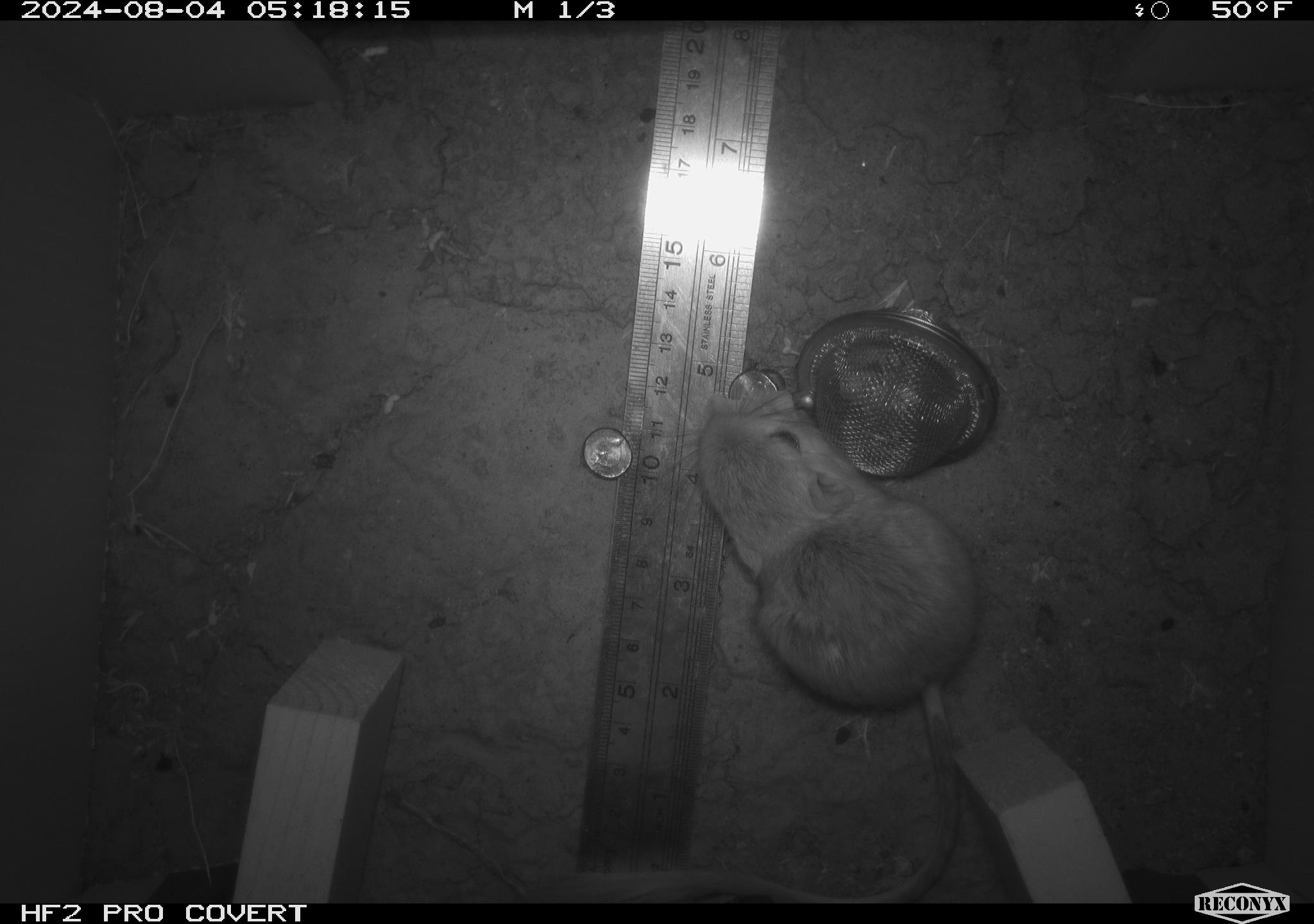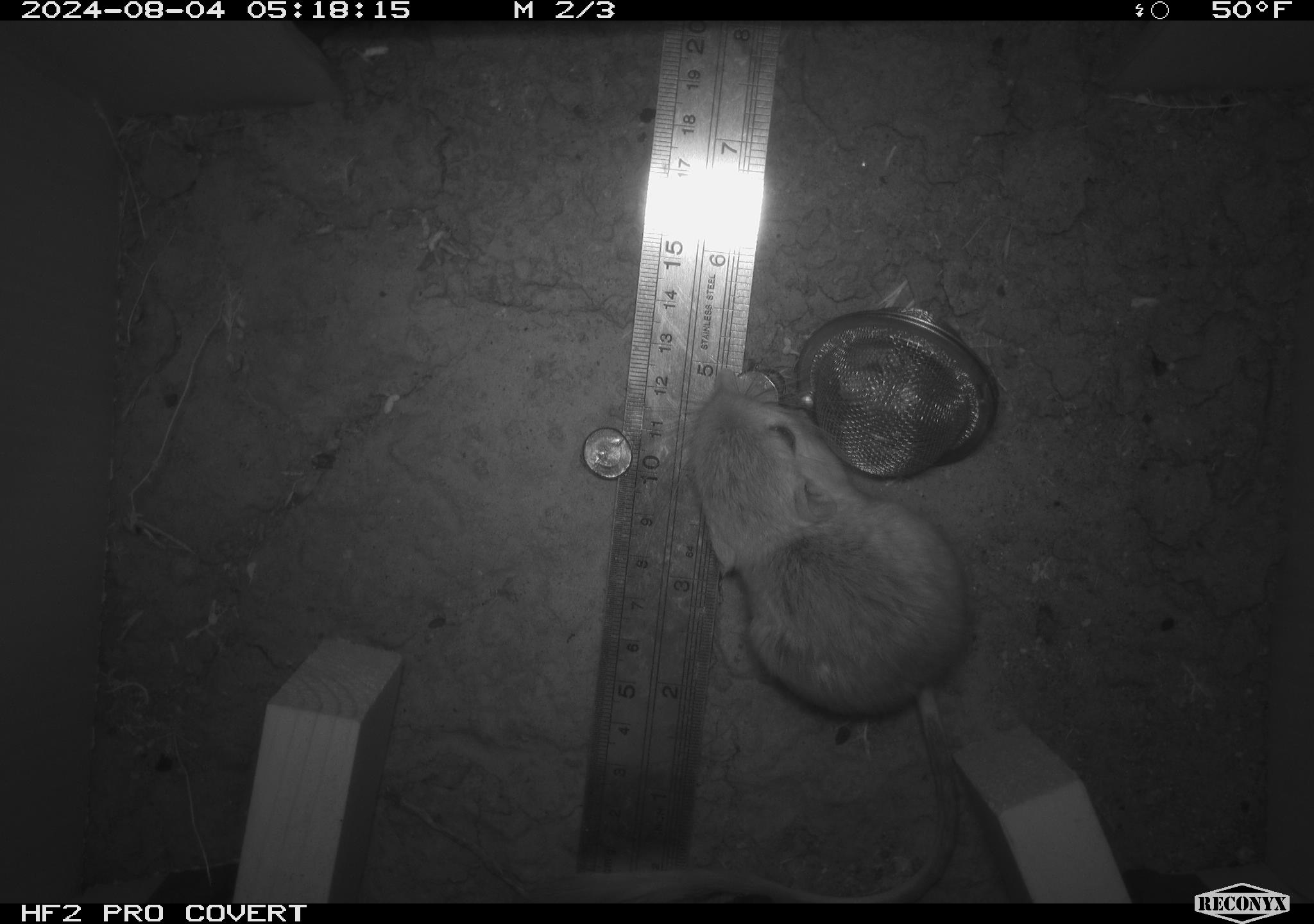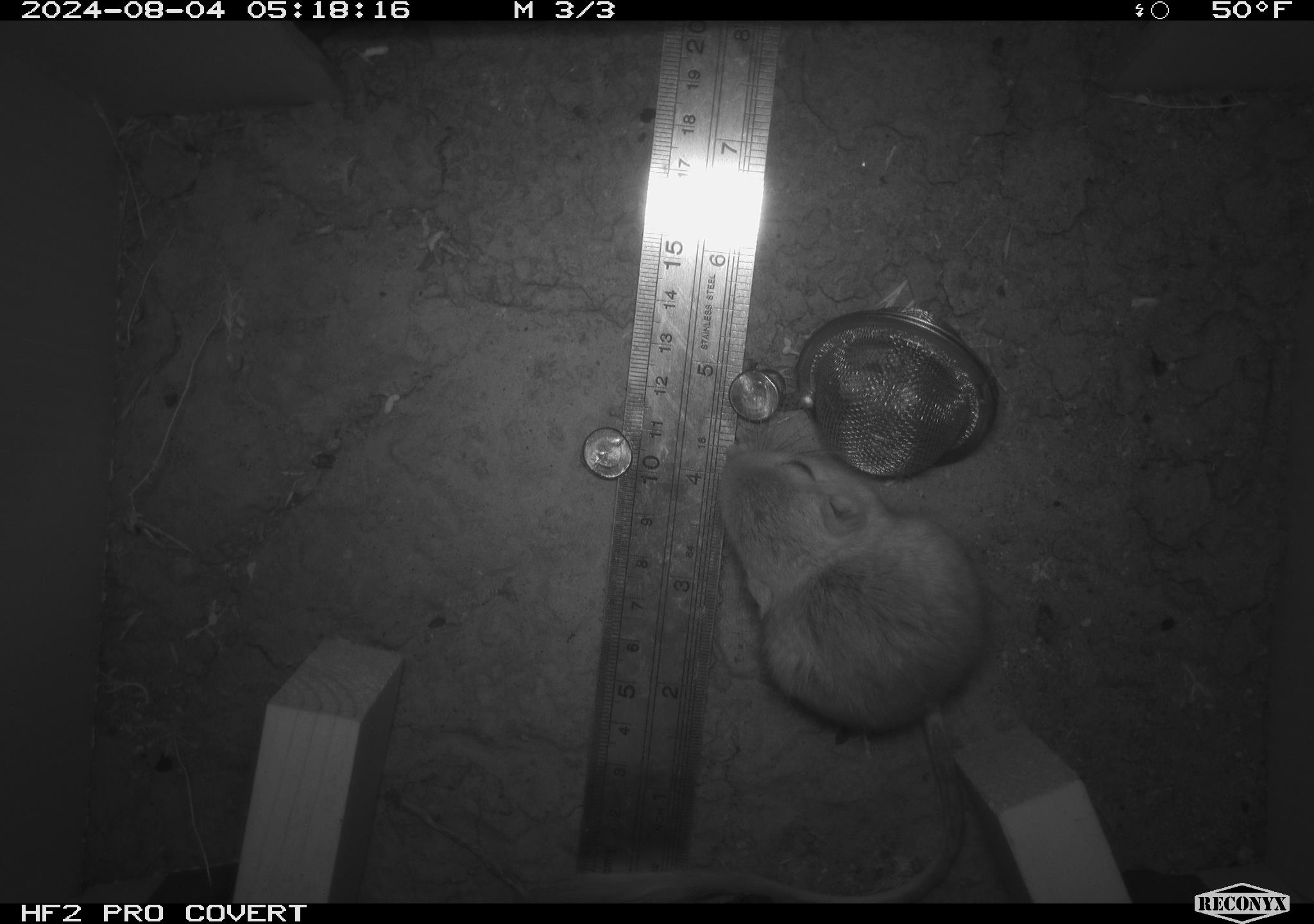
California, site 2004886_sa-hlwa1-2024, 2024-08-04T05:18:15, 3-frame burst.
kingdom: Animalia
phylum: Chordata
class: Mammalia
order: Rodentia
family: Heteromyidae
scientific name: Heteromyidae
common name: kangaroo rats and pocket mice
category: heteromyidae family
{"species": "heteromyidae family (kangaroo rats and pocket mice) (Heteromyidae)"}